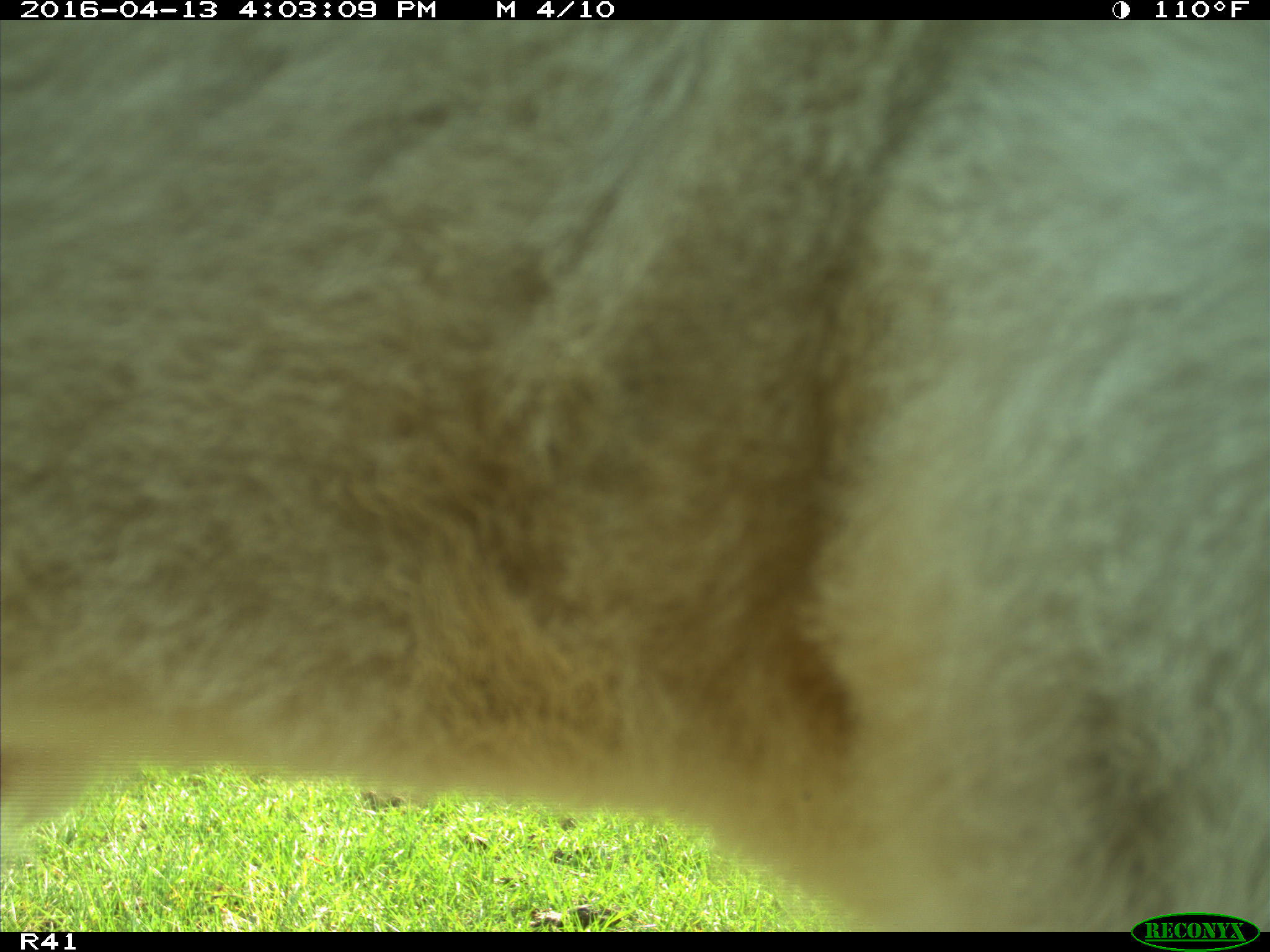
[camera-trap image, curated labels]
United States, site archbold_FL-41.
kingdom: Animalia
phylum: Chordata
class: Mammalia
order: Artiodactyla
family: Bovidae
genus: Bos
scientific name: Bos taurus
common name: domestic cow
Bos taurus (domestic cow).